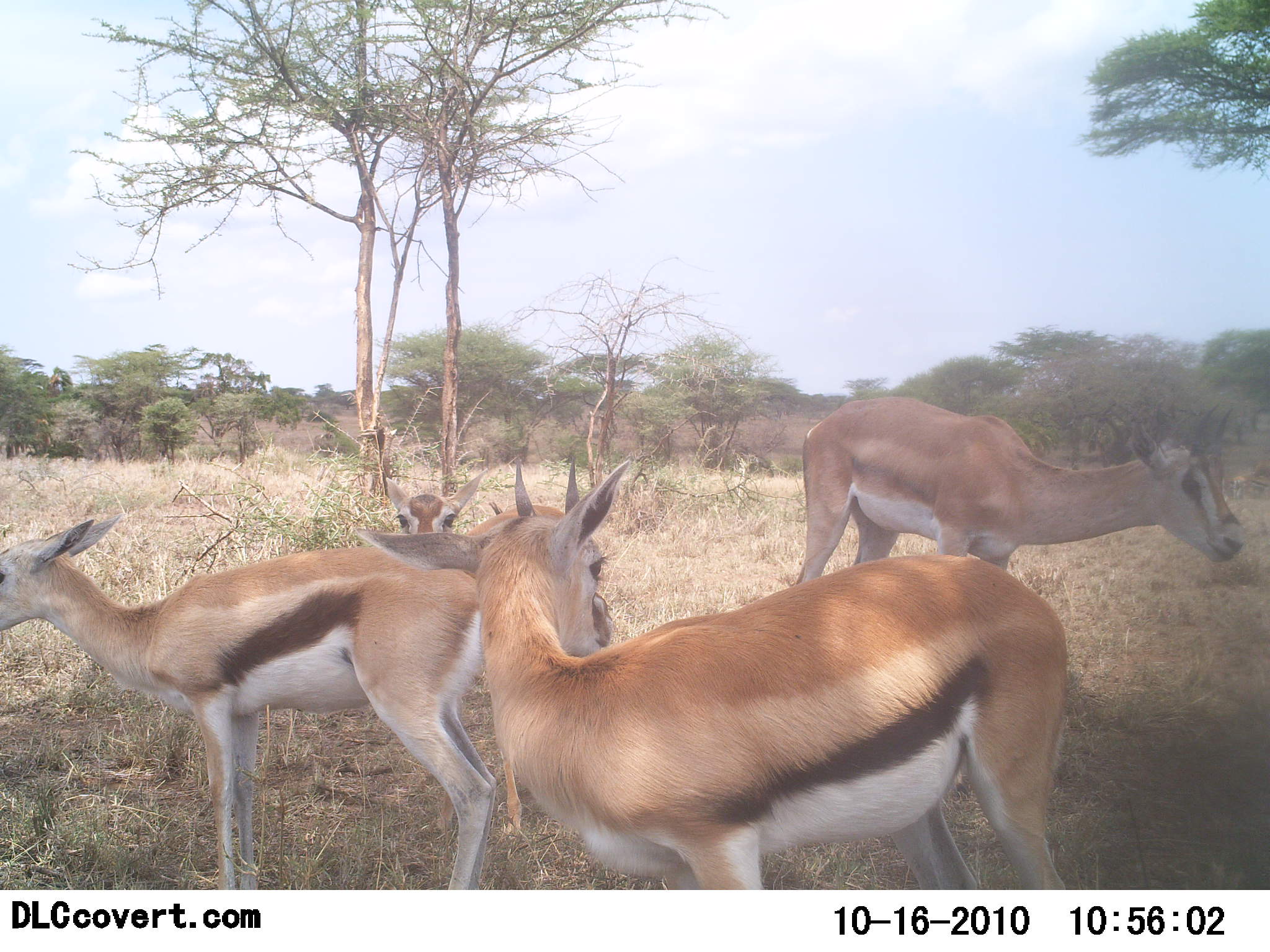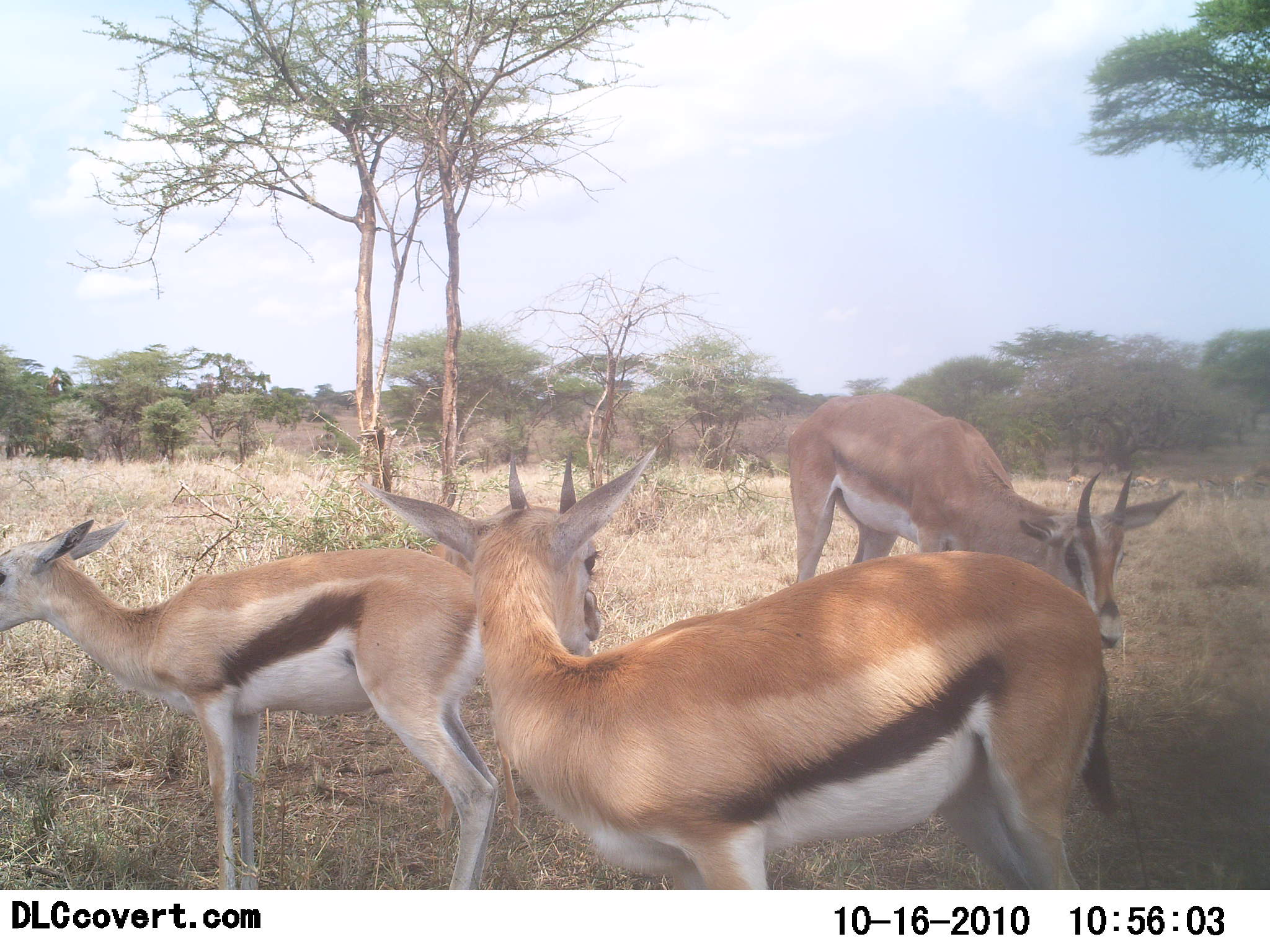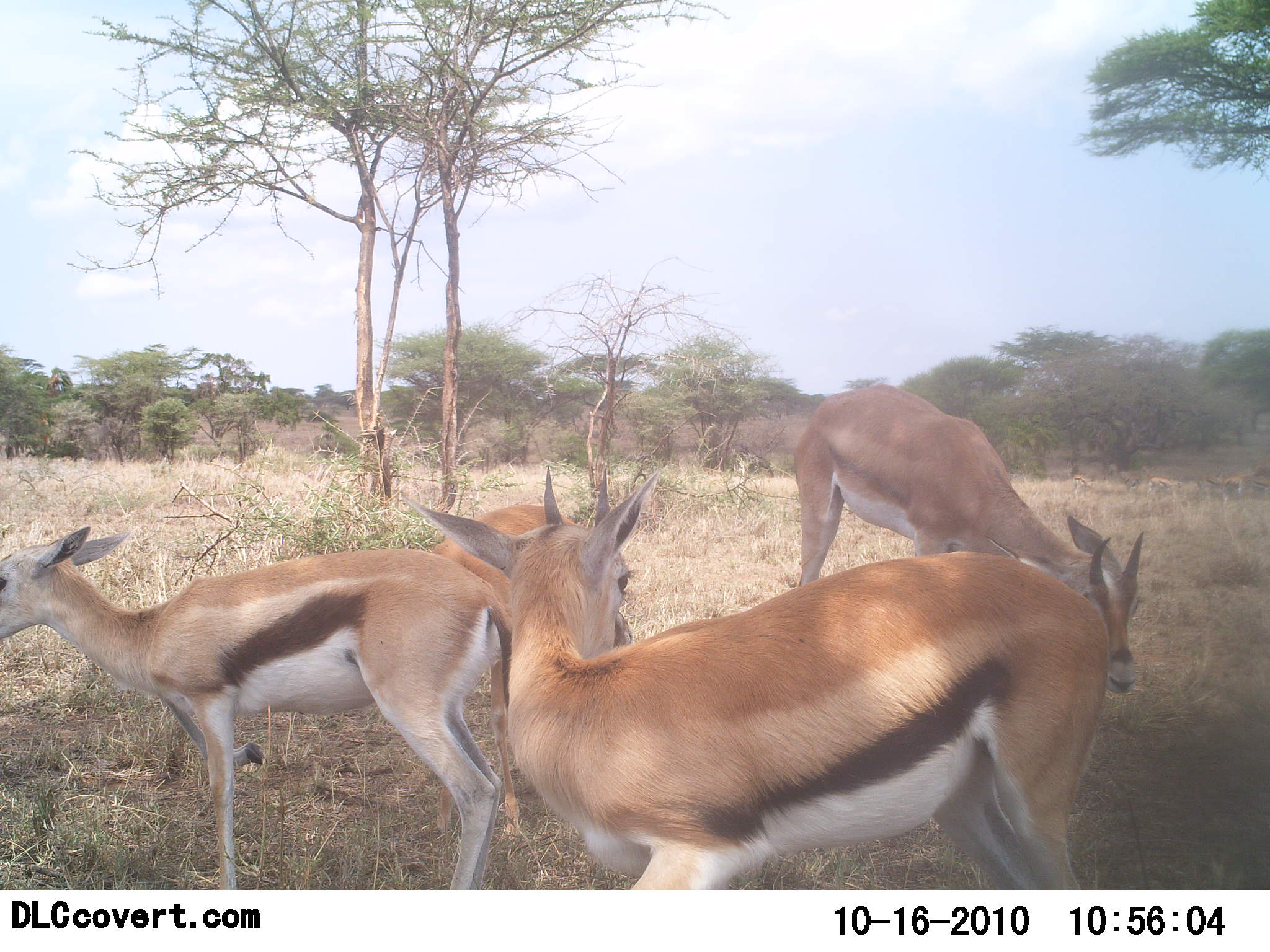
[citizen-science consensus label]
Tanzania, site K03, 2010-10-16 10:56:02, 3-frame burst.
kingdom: Animalia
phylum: Chordata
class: Mammalia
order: Artiodactyla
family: Bovidae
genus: Eudorcas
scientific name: Eudorcas thomsonii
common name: thomson's gazelle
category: gazellethomsons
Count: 4.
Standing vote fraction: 100%.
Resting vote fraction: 0%.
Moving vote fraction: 8%.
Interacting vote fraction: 8%.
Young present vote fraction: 23%.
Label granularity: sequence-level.